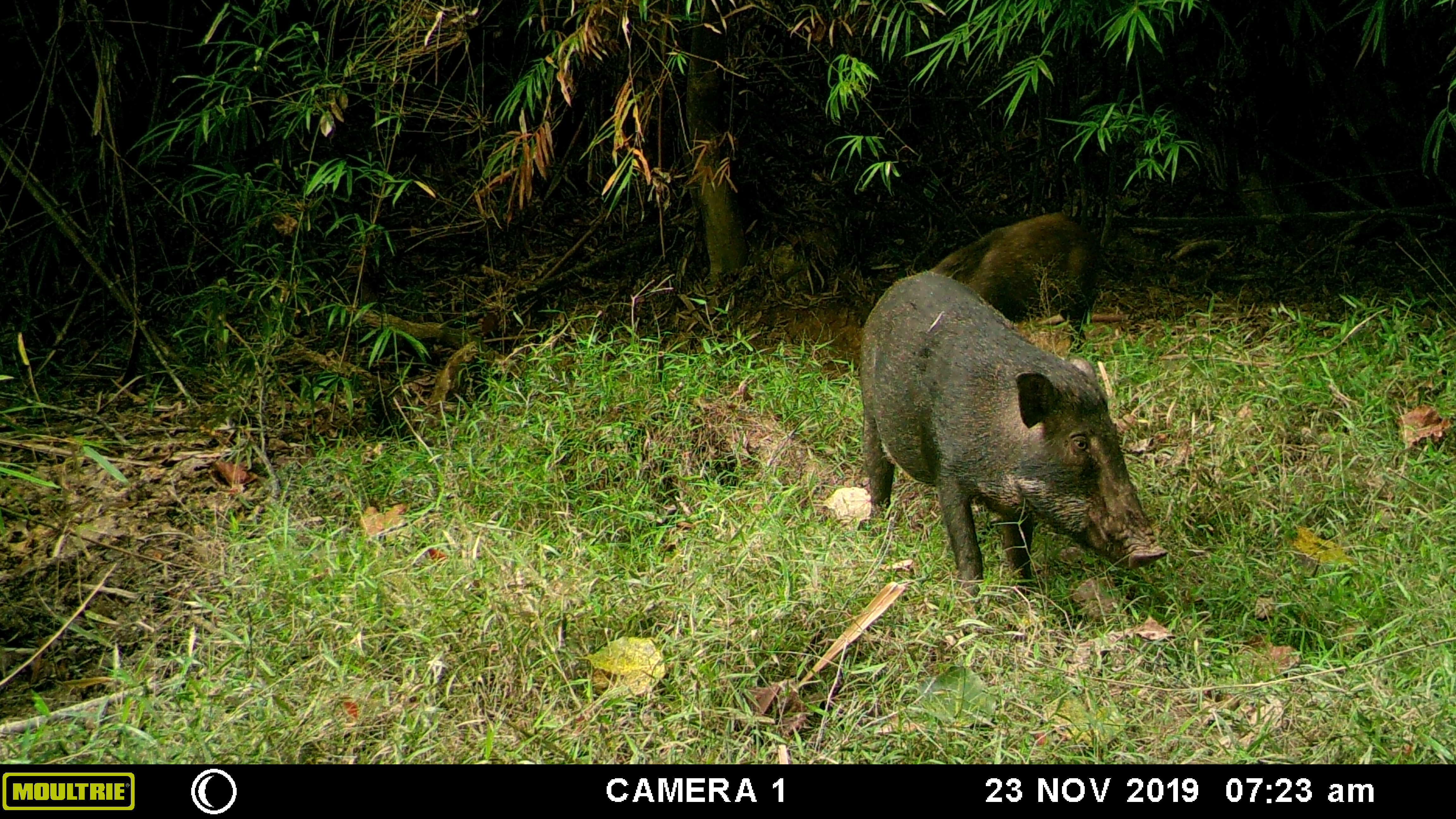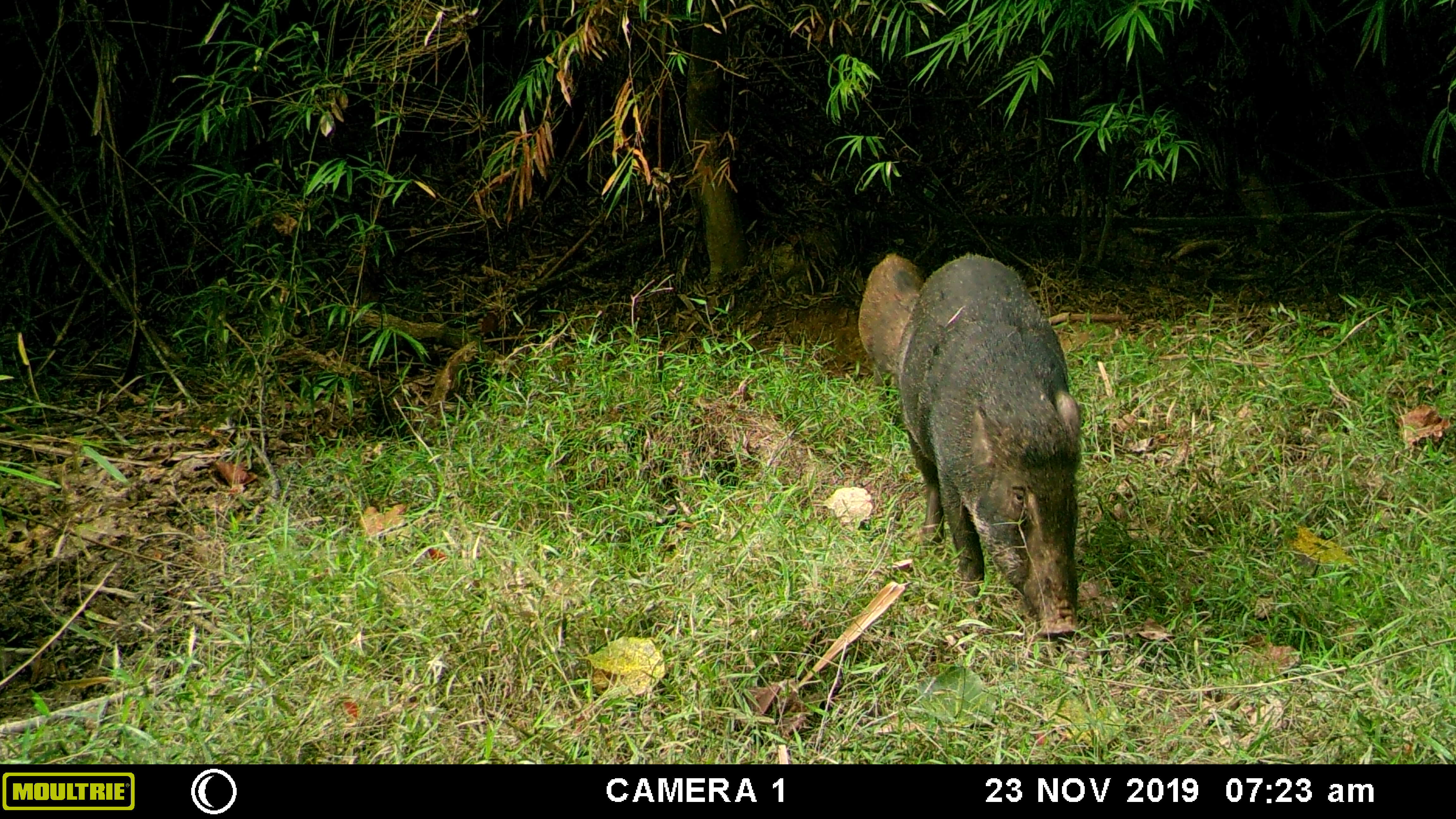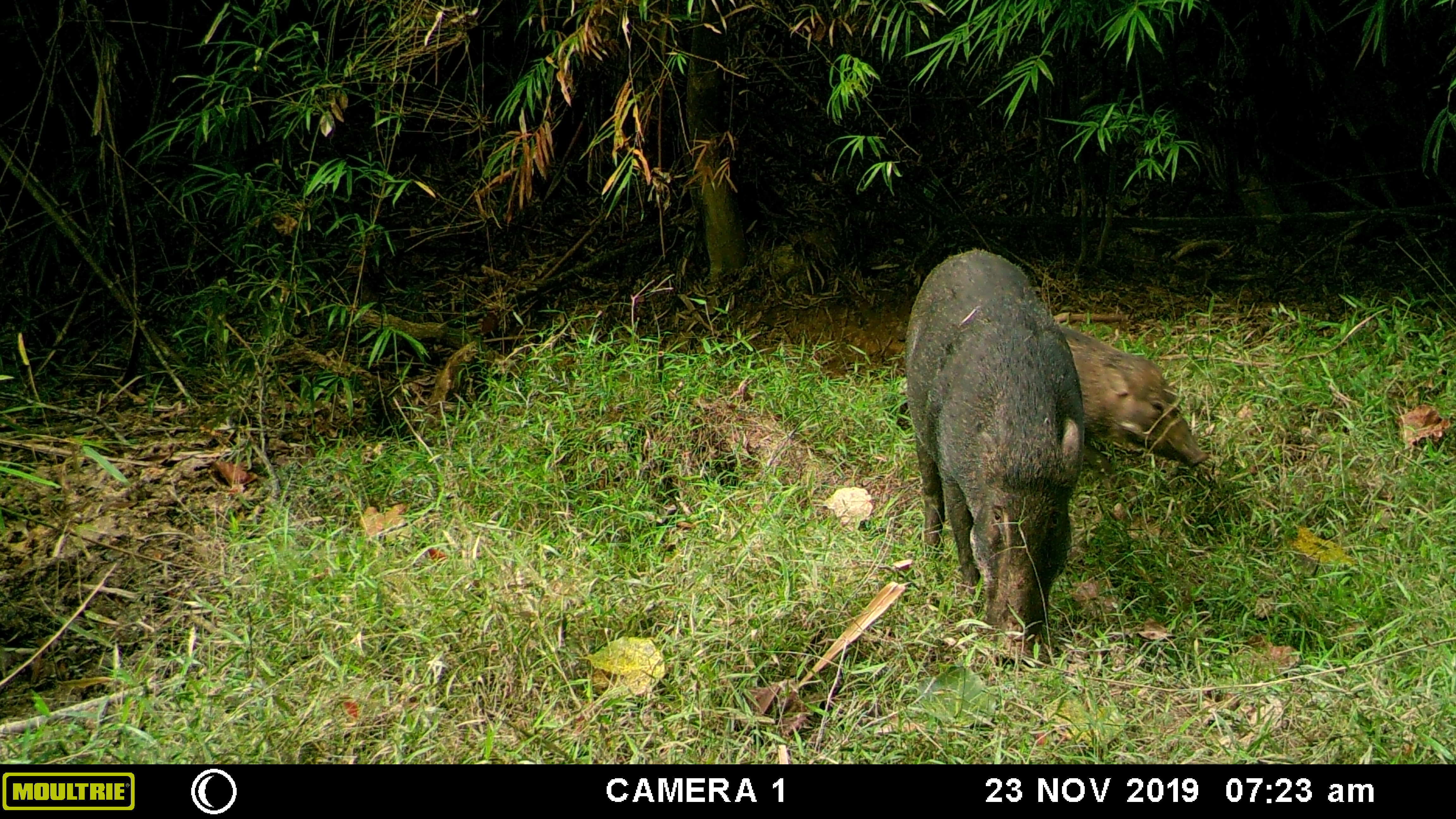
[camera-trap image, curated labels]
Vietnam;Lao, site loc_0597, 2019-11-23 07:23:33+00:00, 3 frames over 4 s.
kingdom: Animalia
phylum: Chordata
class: Mammalia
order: Artiodactyla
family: Suidae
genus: Sus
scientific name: Sus scrofa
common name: eurasian wild pig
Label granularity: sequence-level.